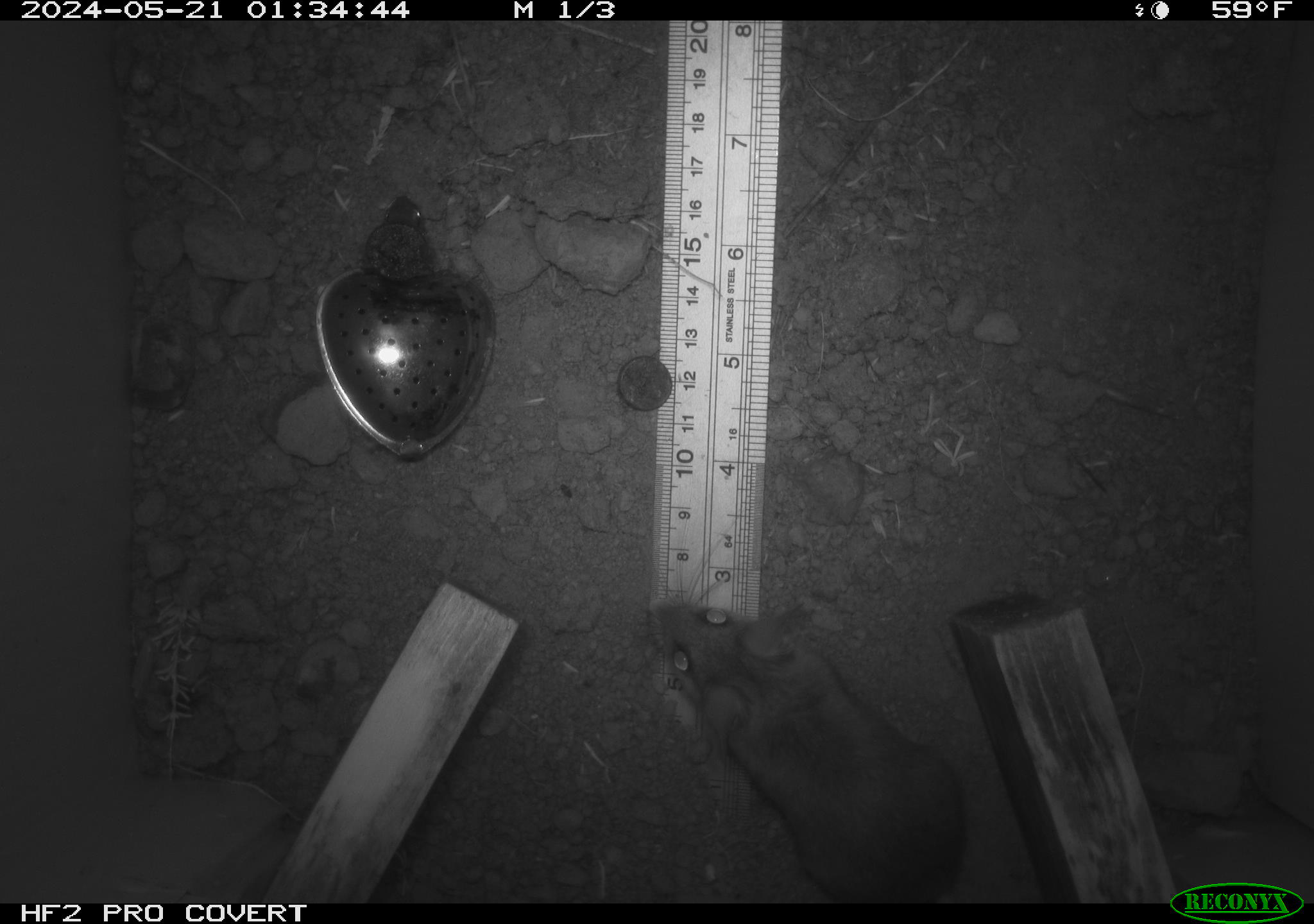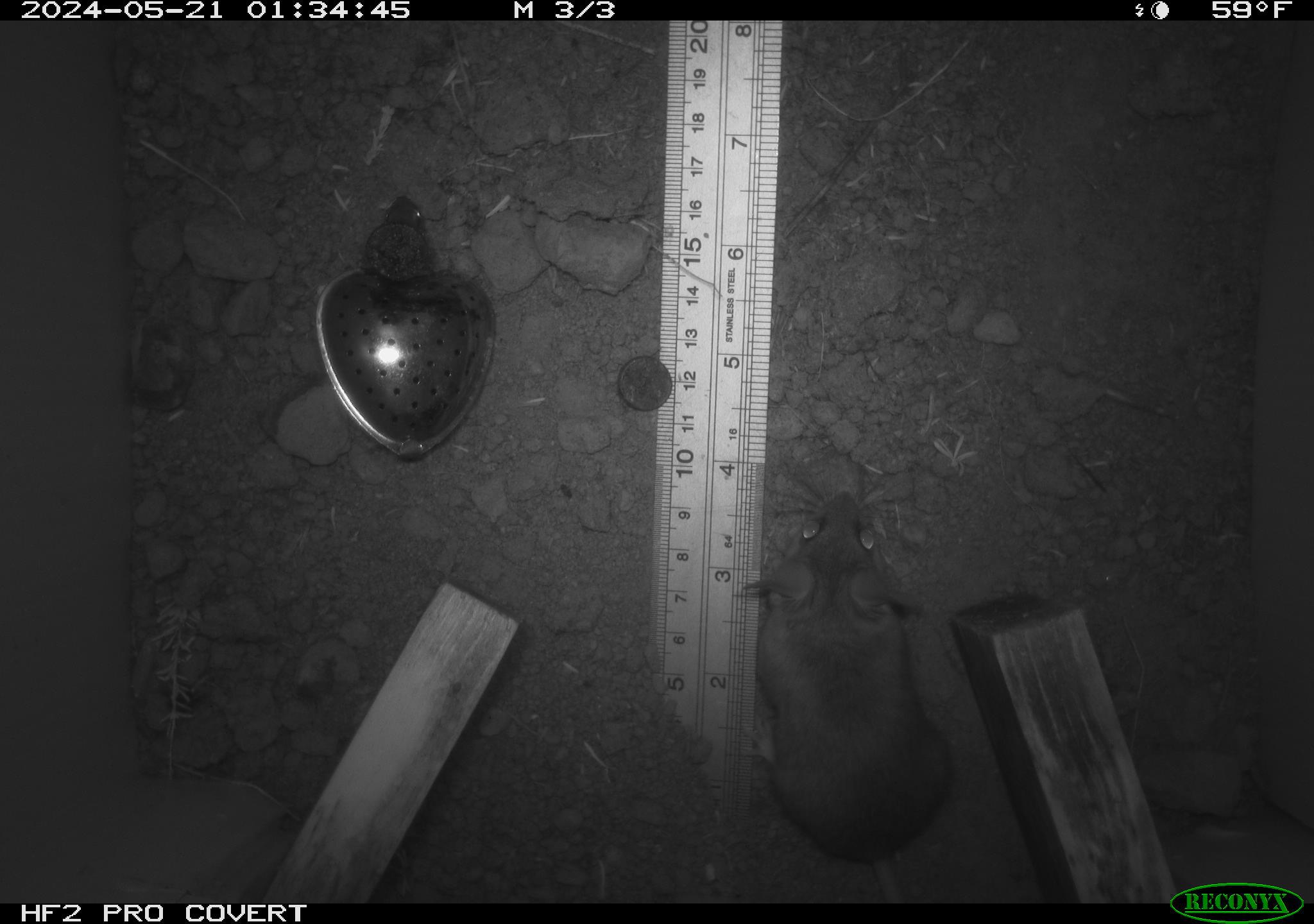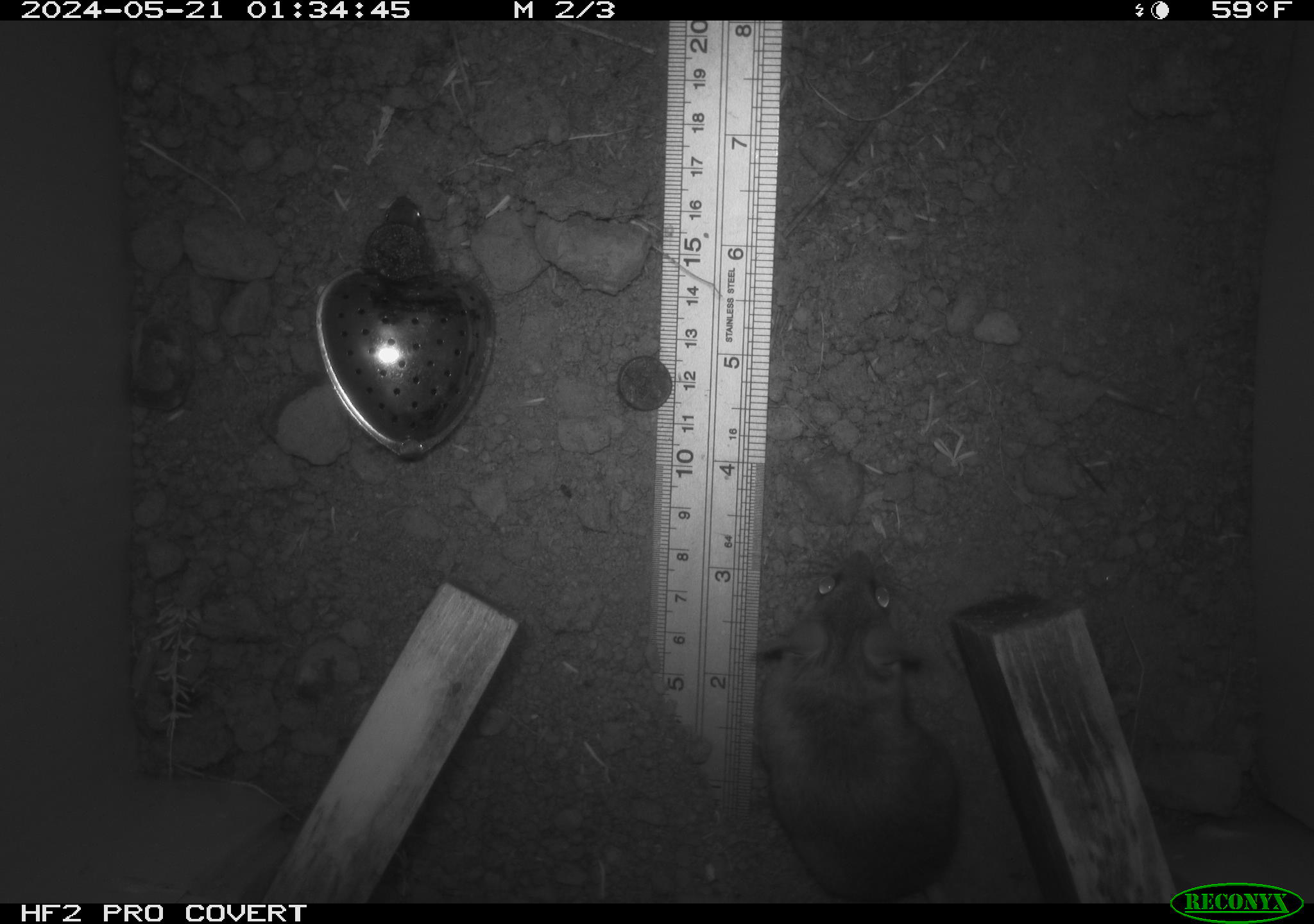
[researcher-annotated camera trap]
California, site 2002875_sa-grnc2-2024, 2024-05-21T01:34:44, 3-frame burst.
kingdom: Animalia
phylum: Chordata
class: Mammalia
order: Rodentia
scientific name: Rodentia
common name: rodent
Rodent (Rodentia).